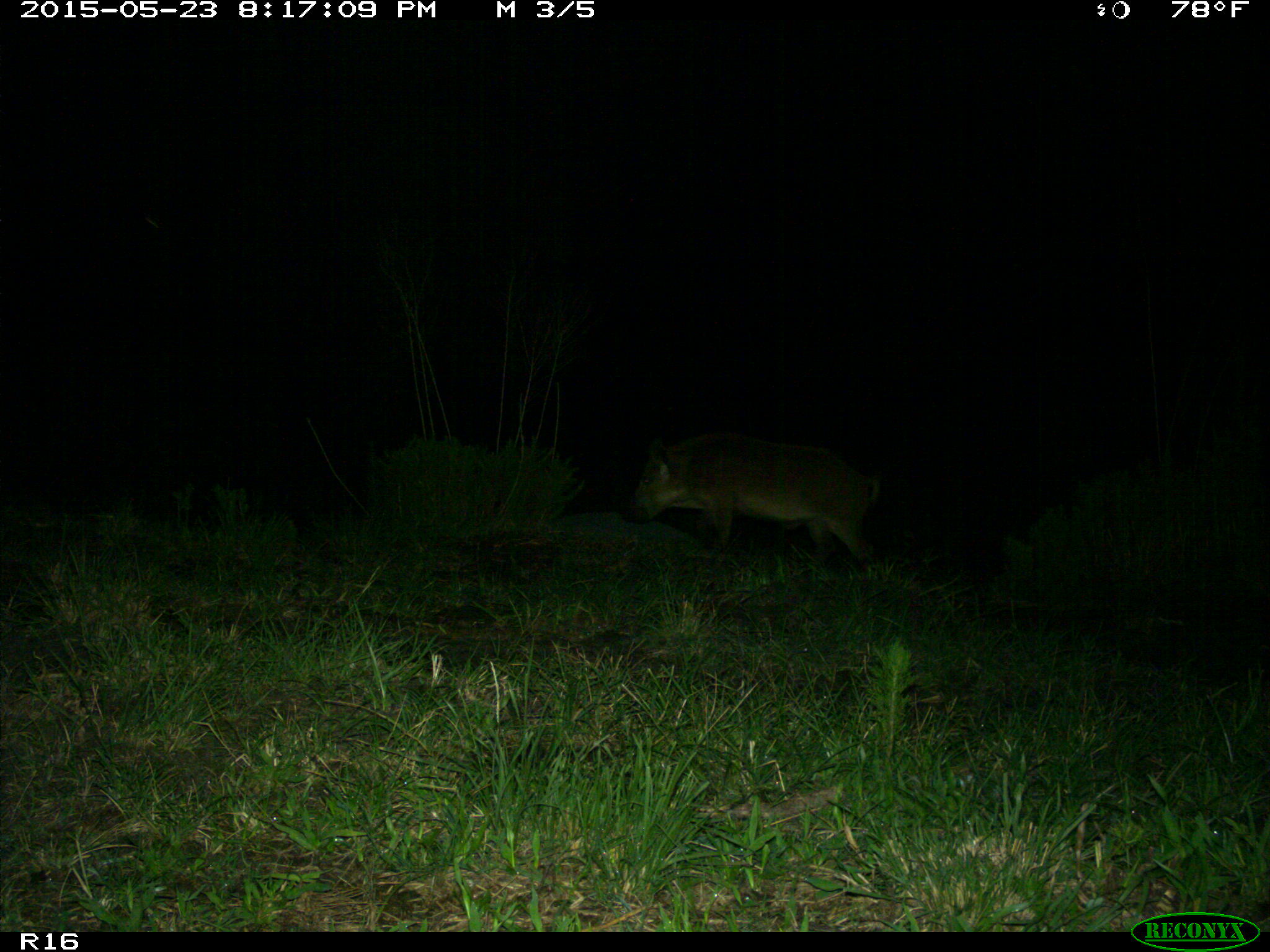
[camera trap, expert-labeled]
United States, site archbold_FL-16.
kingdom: Animalia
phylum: Chordata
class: Mammalia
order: Artiodactyla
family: Suidae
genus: Sus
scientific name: Sus scrofa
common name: wild boar